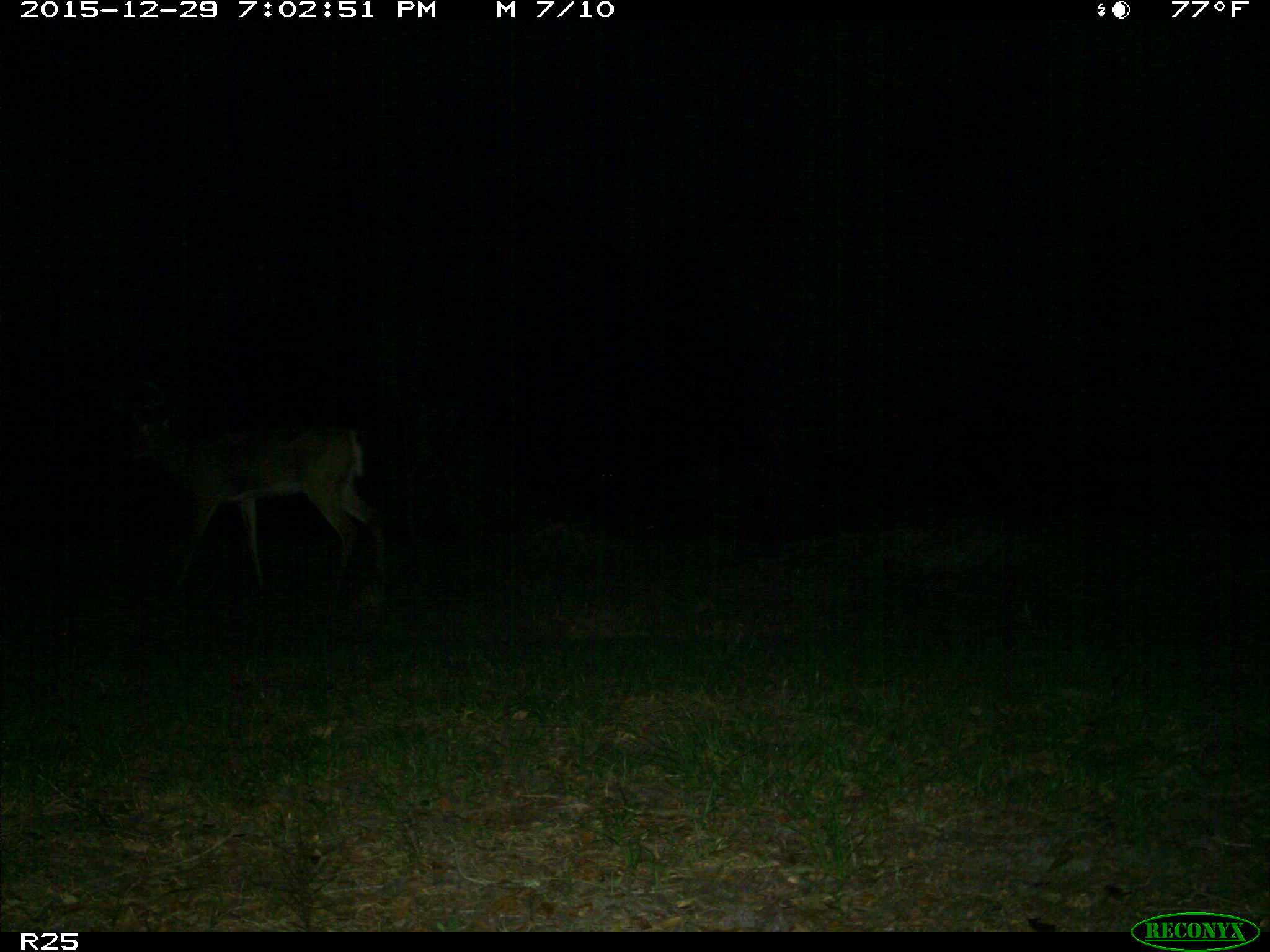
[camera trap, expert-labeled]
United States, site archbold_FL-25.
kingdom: Animalia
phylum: Chordata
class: Mammalia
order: Artiodactyla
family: Cervidae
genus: Odocoileus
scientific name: Odocoileus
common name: deer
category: unidentified deer